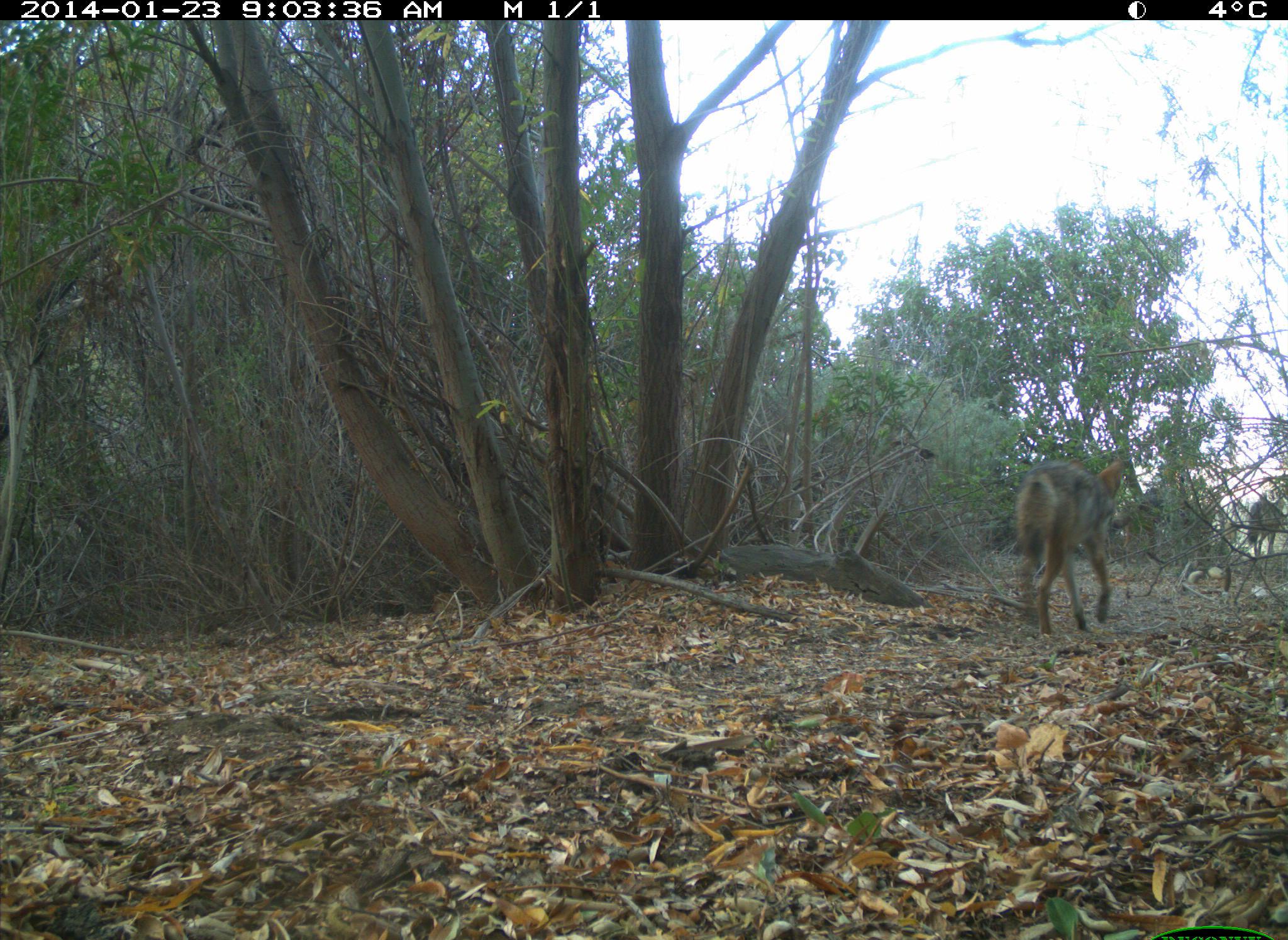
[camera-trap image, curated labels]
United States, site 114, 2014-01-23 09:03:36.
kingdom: Animalia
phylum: Chordata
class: Mammalia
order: Carnivora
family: Canidae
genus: Canis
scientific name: Canis latrans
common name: coyote